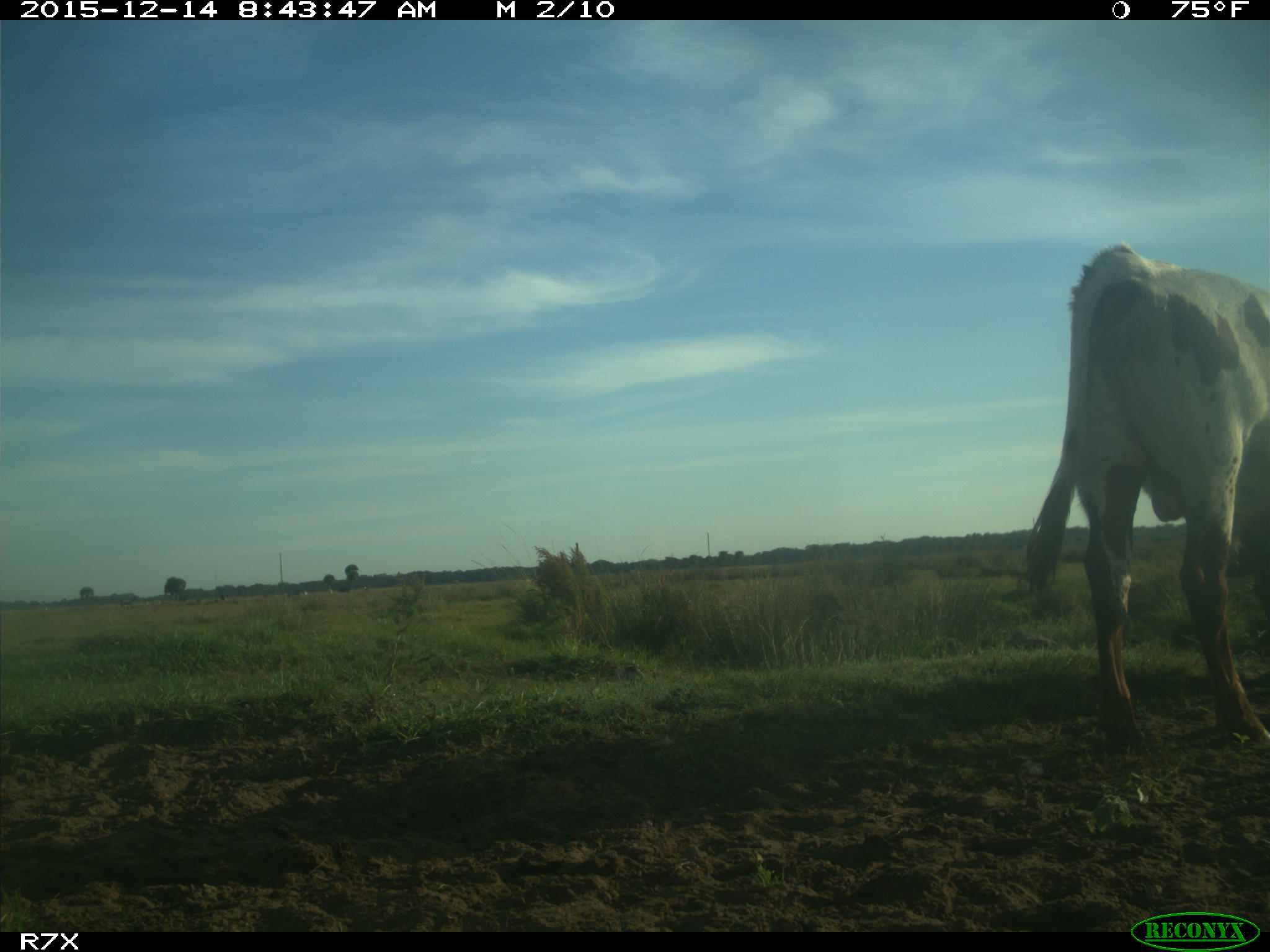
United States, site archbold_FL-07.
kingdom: Animalia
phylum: Chordata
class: Mammalia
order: Artiodactyla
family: Bovidae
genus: Bos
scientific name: Bos taurus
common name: domestic cow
Bos taurus (domestic cow).